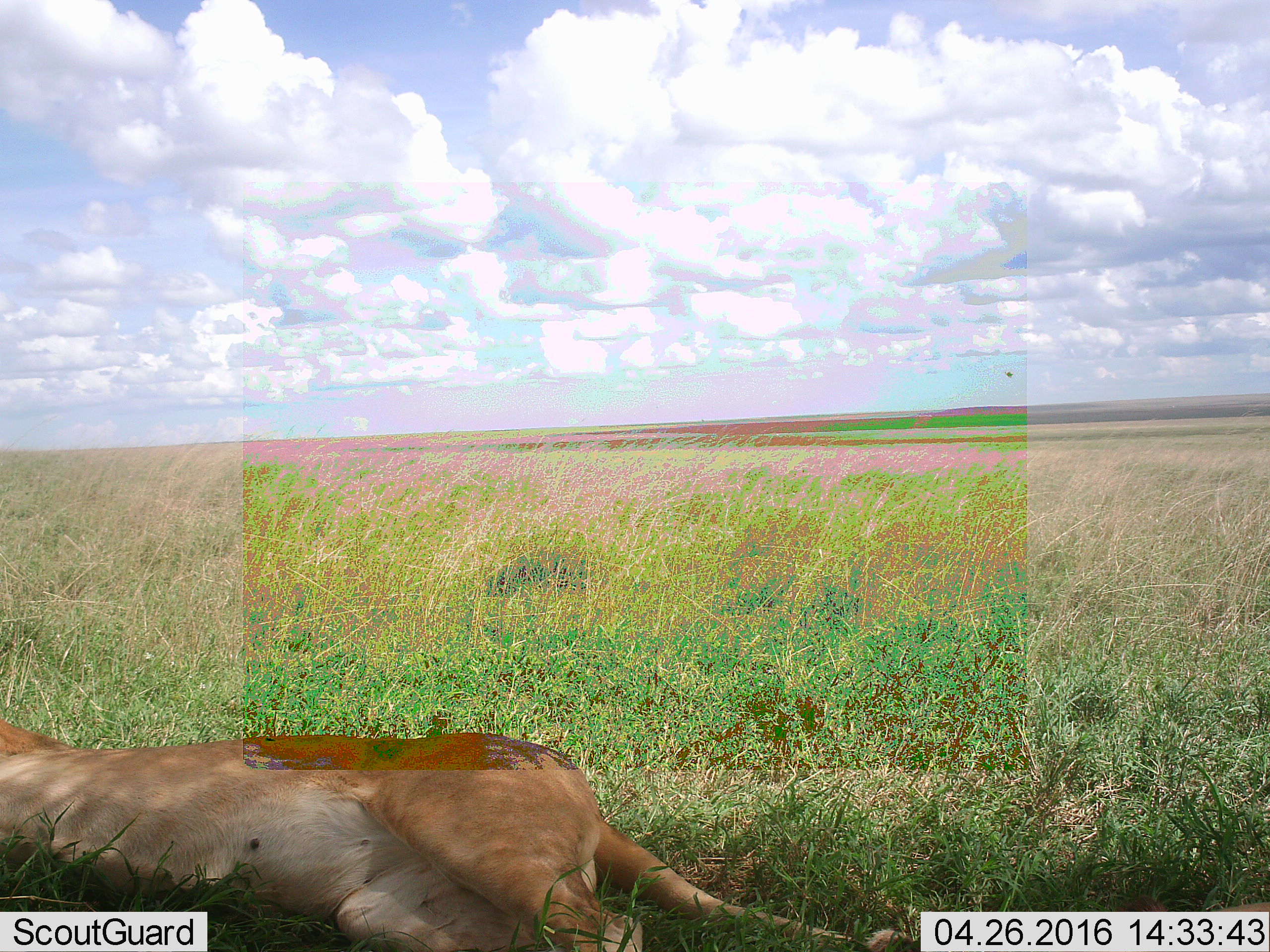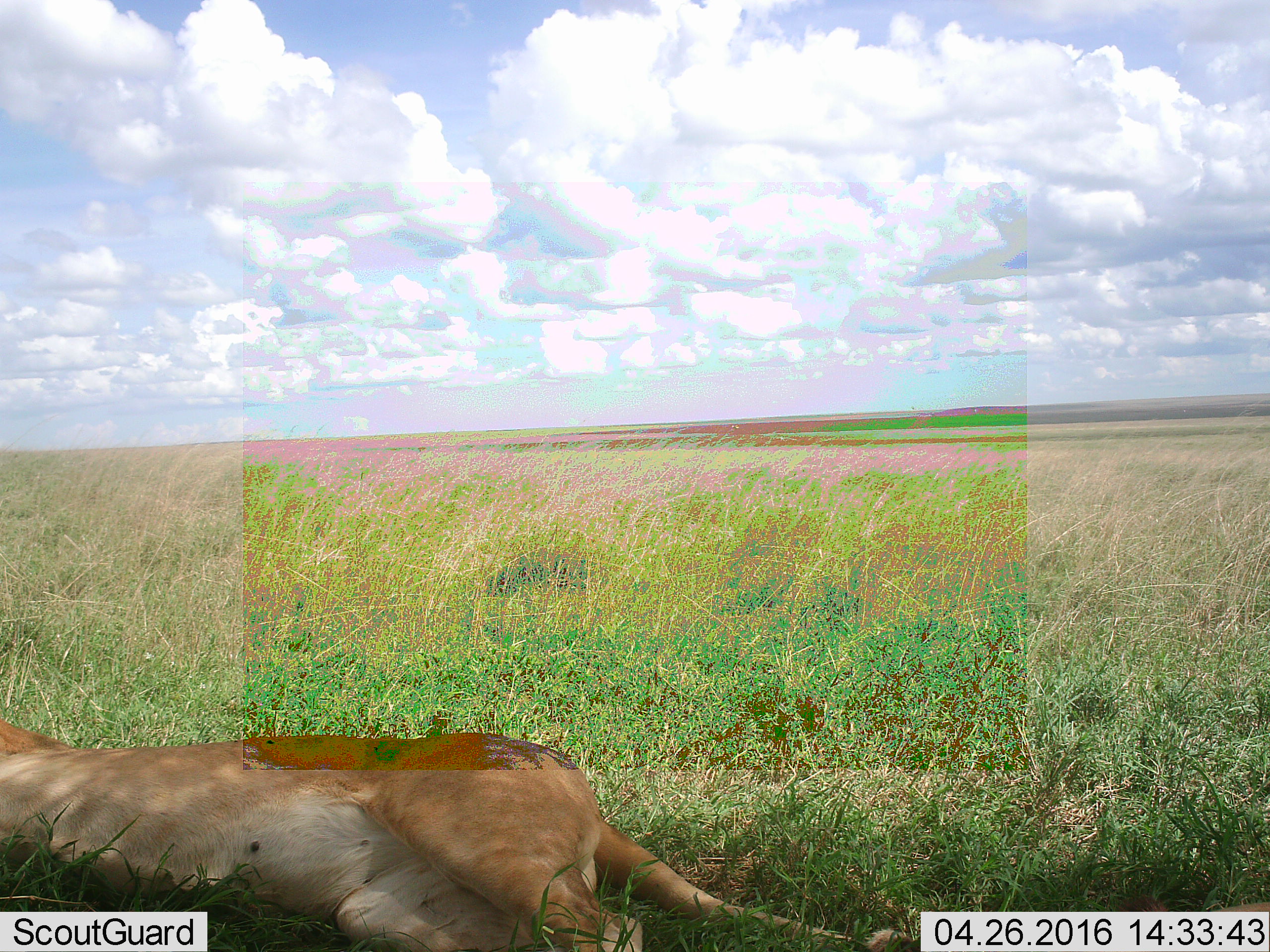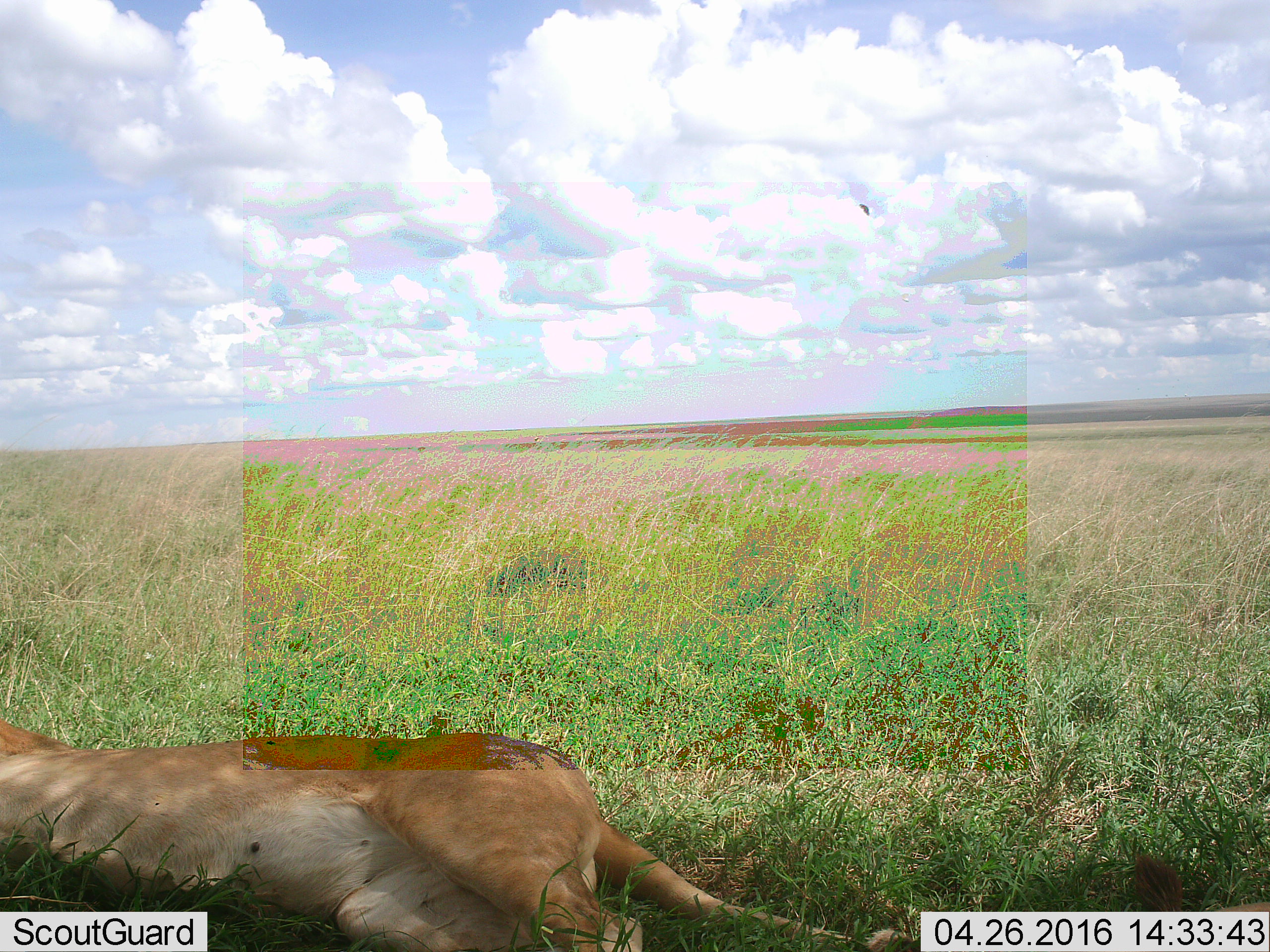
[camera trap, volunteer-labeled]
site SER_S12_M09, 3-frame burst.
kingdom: Animalia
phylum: Chordata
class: Mammalia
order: Carnivora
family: Felidae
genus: Panthera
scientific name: Panthera leo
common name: lion female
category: lionfemale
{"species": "lionfemale (lion female) (Panthera leo)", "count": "1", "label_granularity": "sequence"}